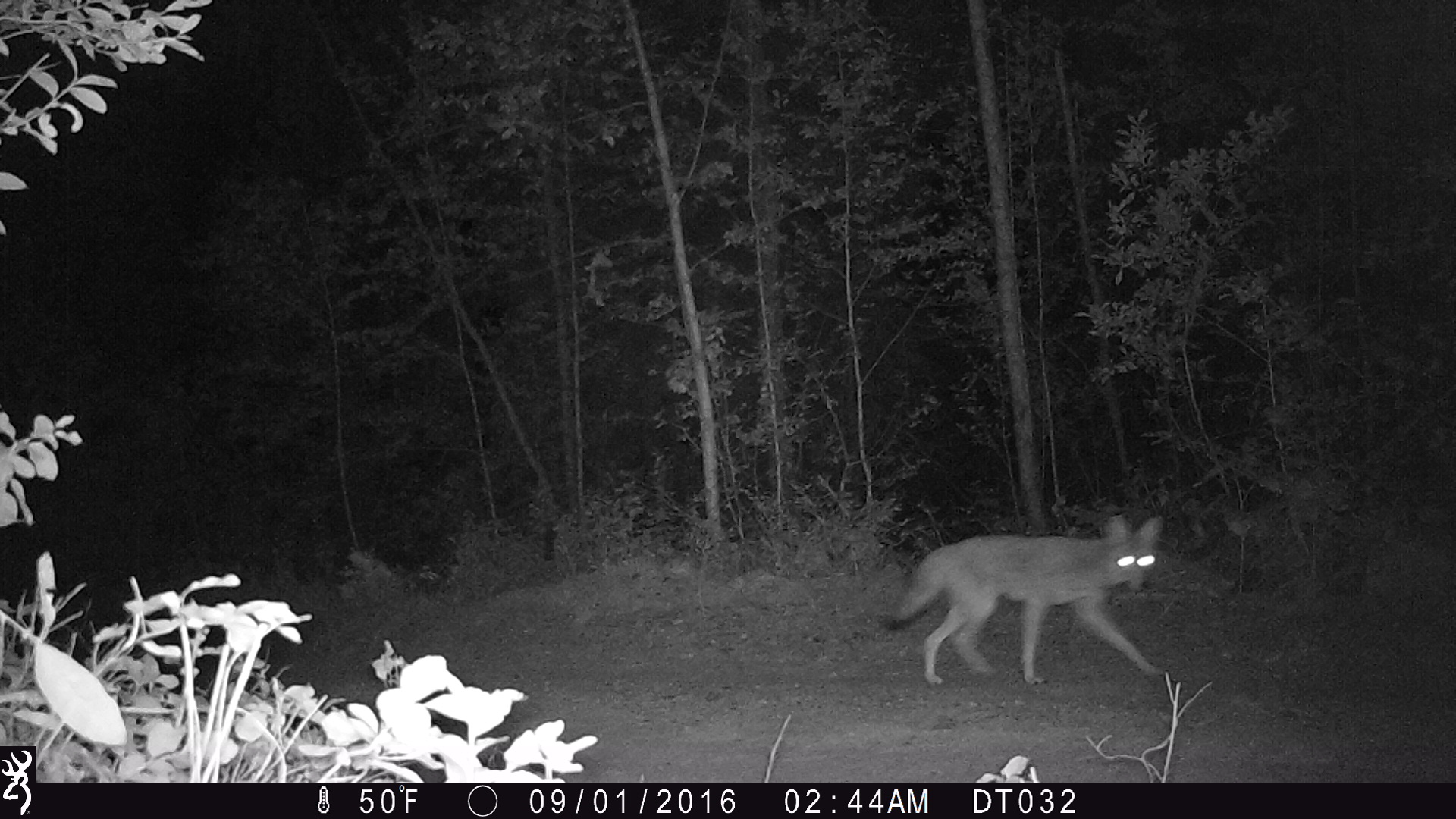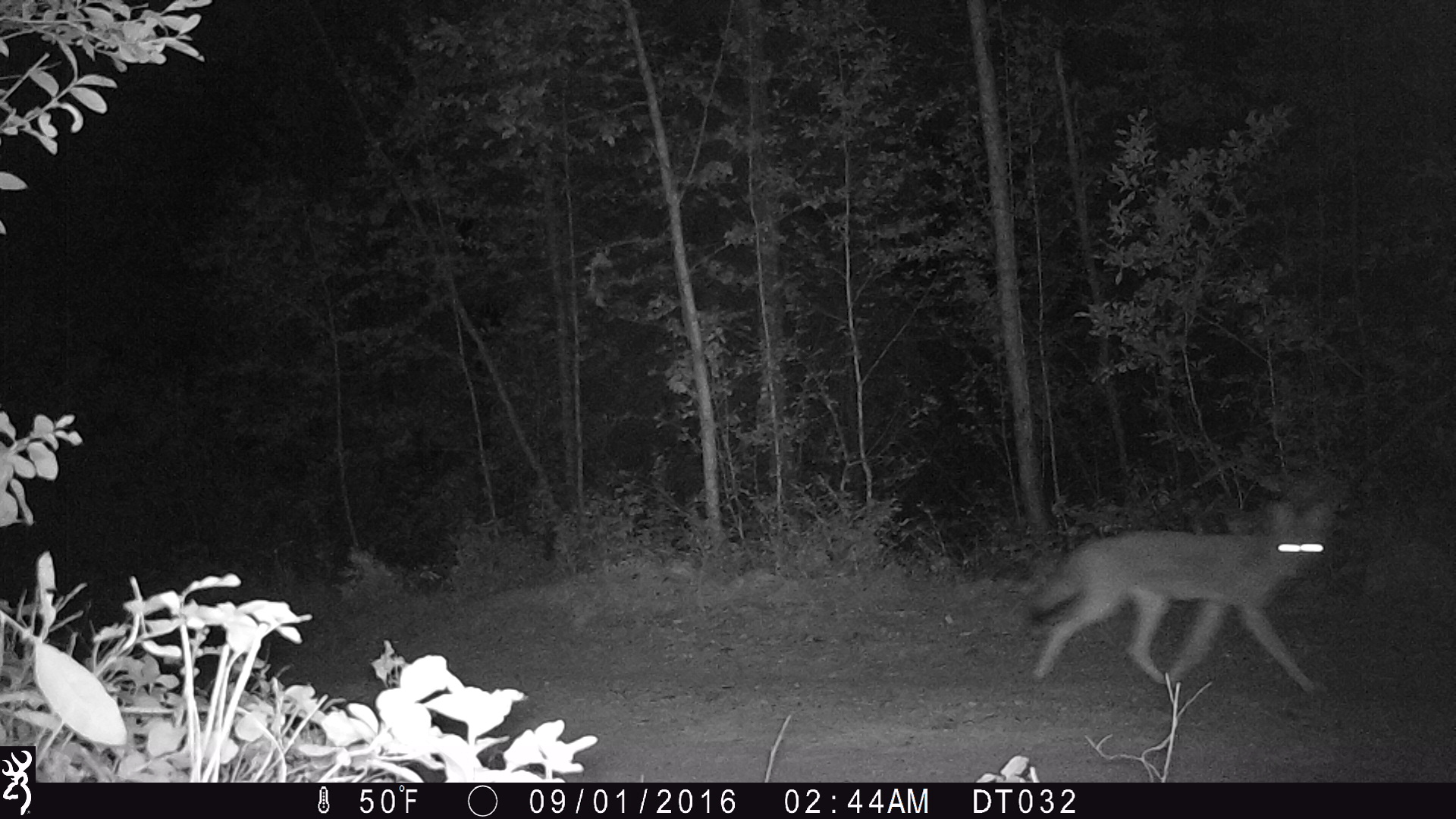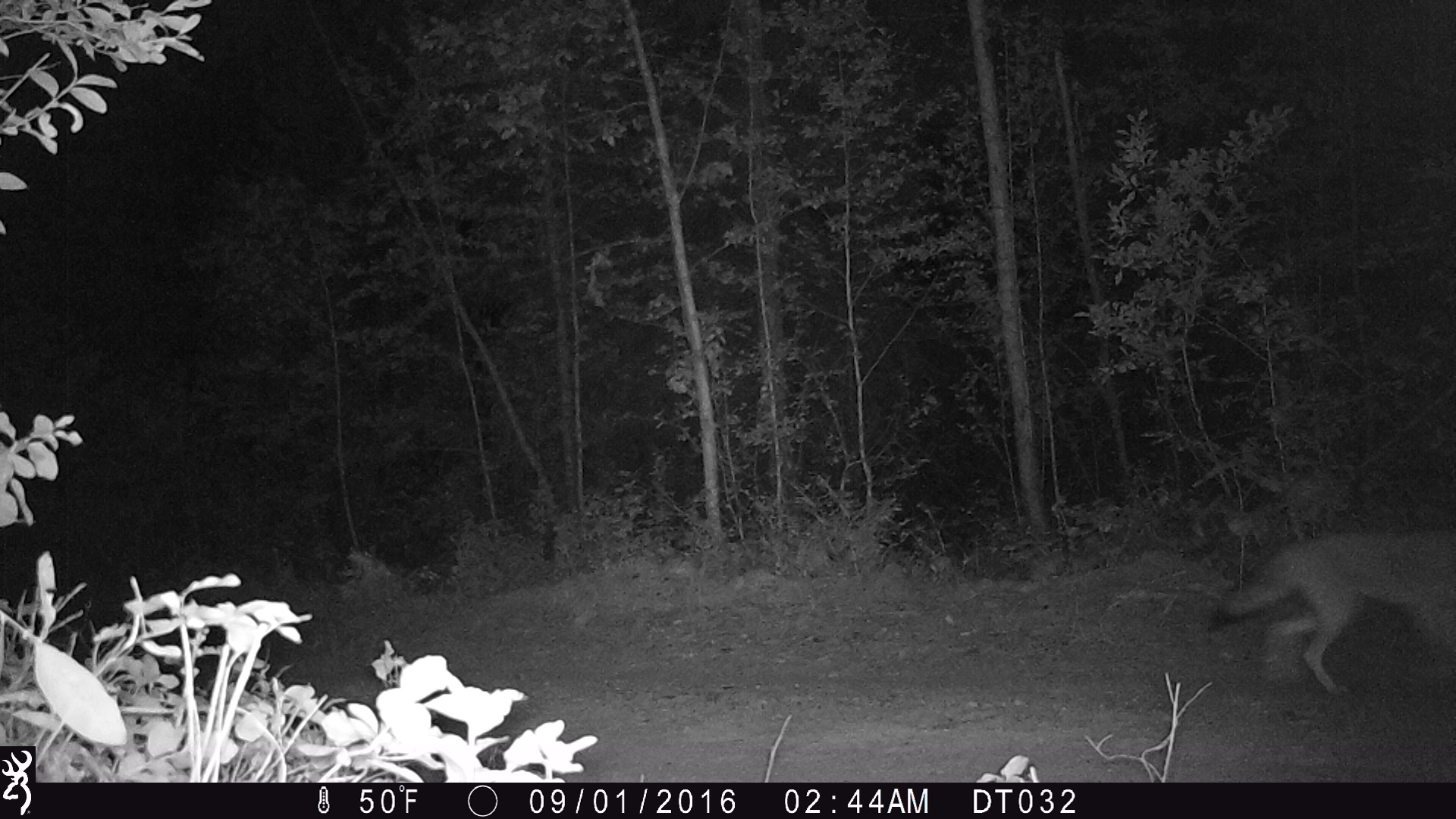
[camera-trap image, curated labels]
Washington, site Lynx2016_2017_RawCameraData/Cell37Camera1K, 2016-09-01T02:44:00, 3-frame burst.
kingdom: Animalia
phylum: Chordata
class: Mammalia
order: Carnivora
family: Canidae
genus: Canis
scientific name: Canis latrans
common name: coyote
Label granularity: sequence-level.